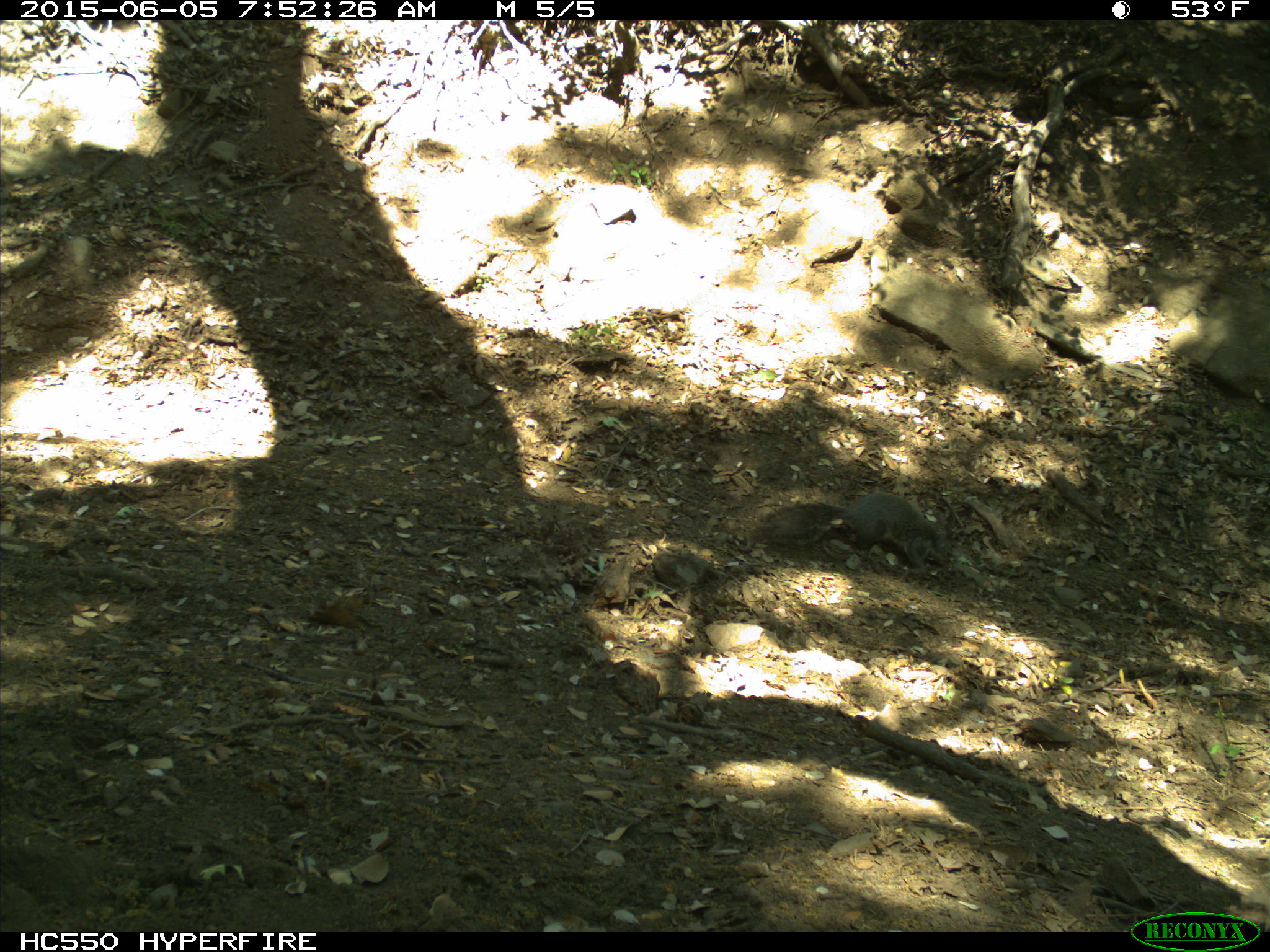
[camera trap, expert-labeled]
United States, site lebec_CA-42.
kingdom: Animalia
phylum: Chordata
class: Mammalia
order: Rodentia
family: Sciuridae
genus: Sciurus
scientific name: Sciurus carolinensis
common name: eastern gray squirrel